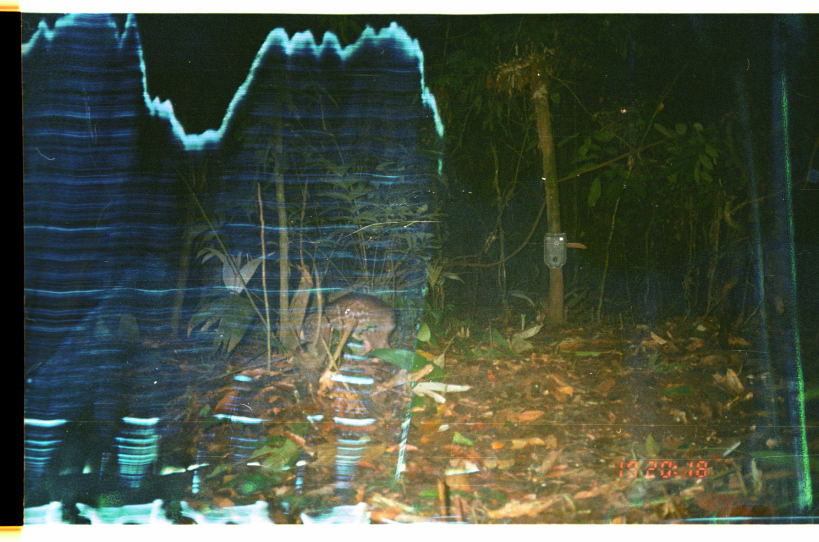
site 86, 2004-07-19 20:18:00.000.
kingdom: Animalia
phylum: Chordata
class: Mammalia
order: Rodentia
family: Cuniculidae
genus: Cuniculus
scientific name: Cuniculus paca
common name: spotted paca